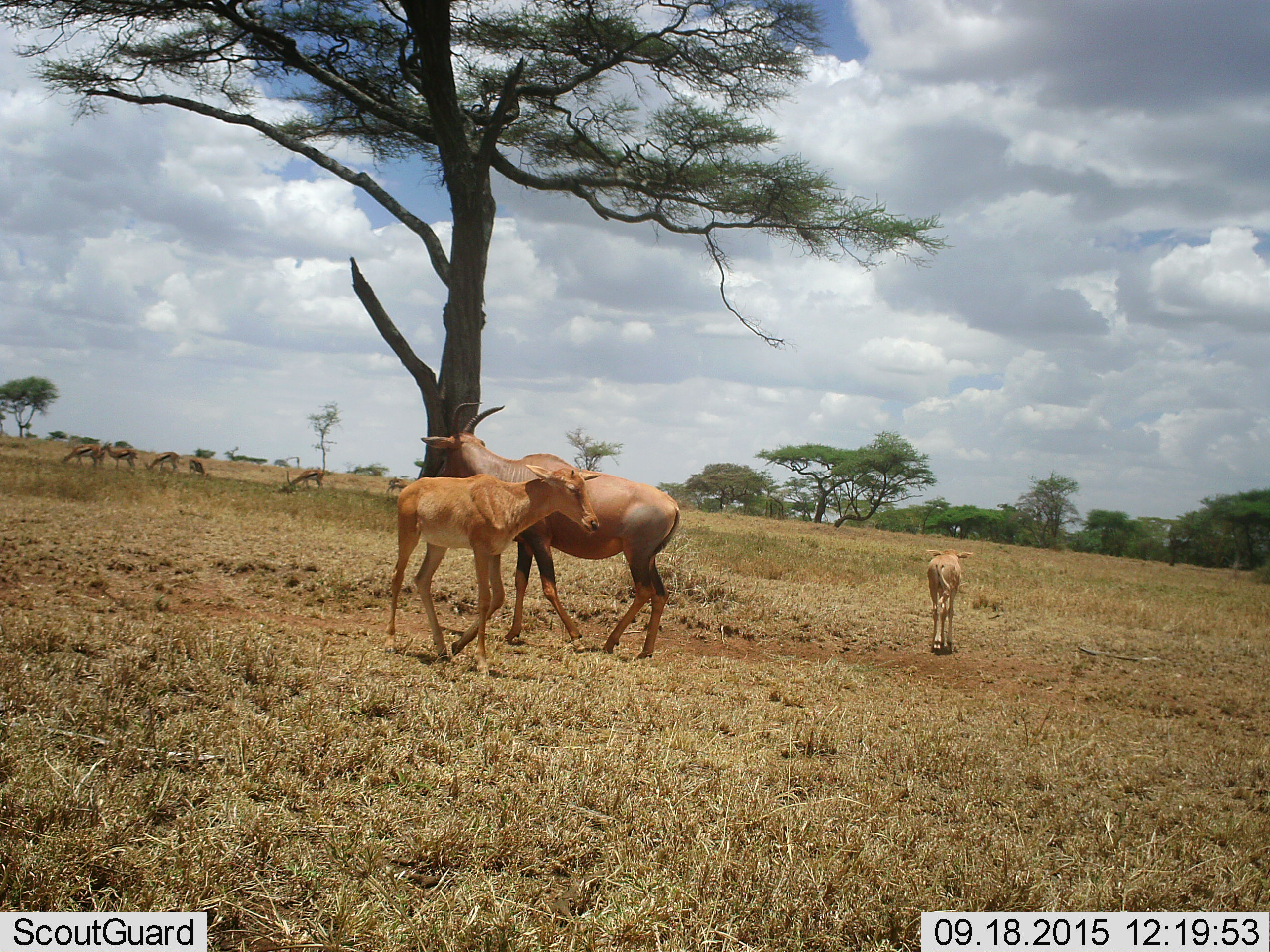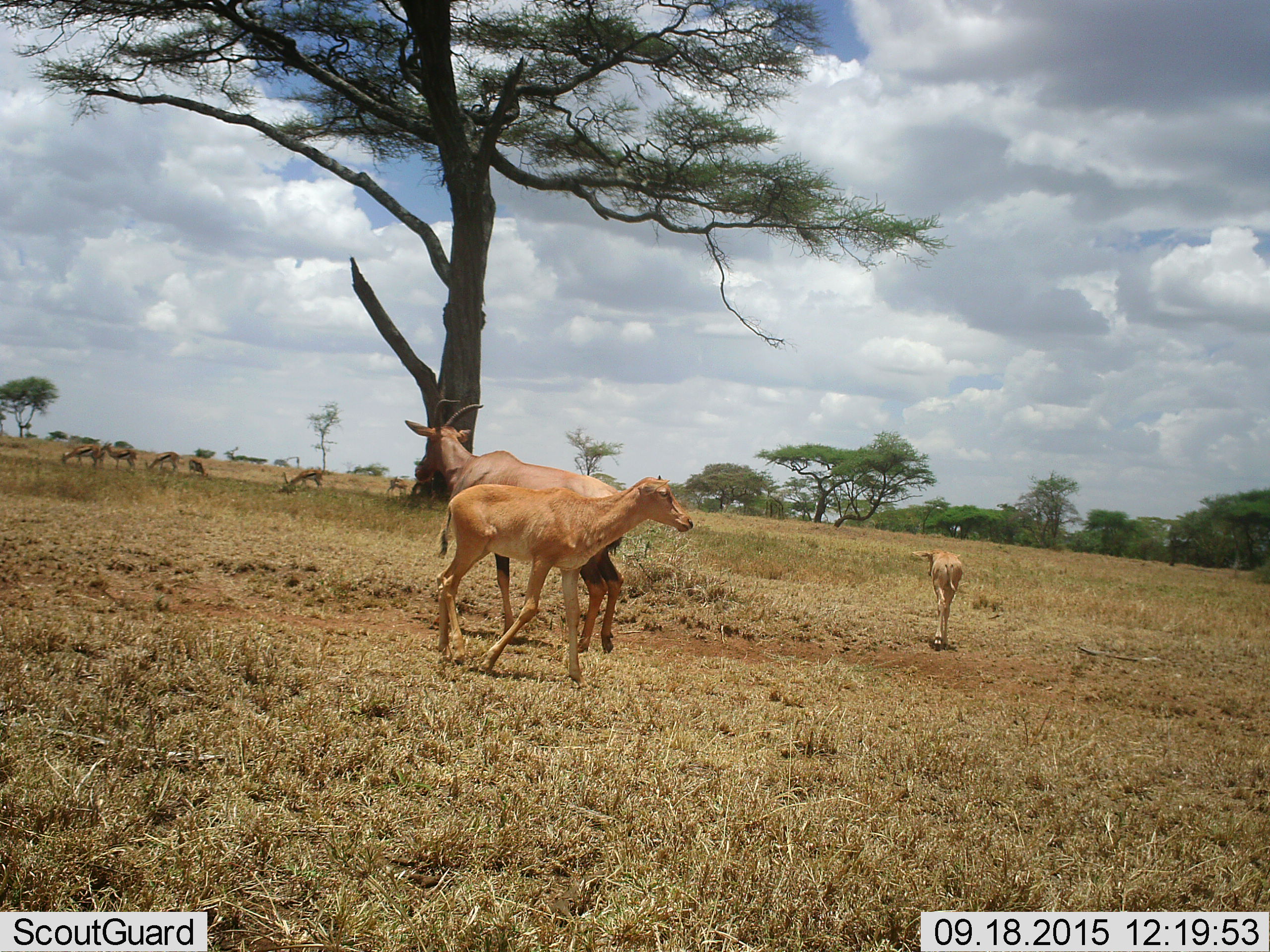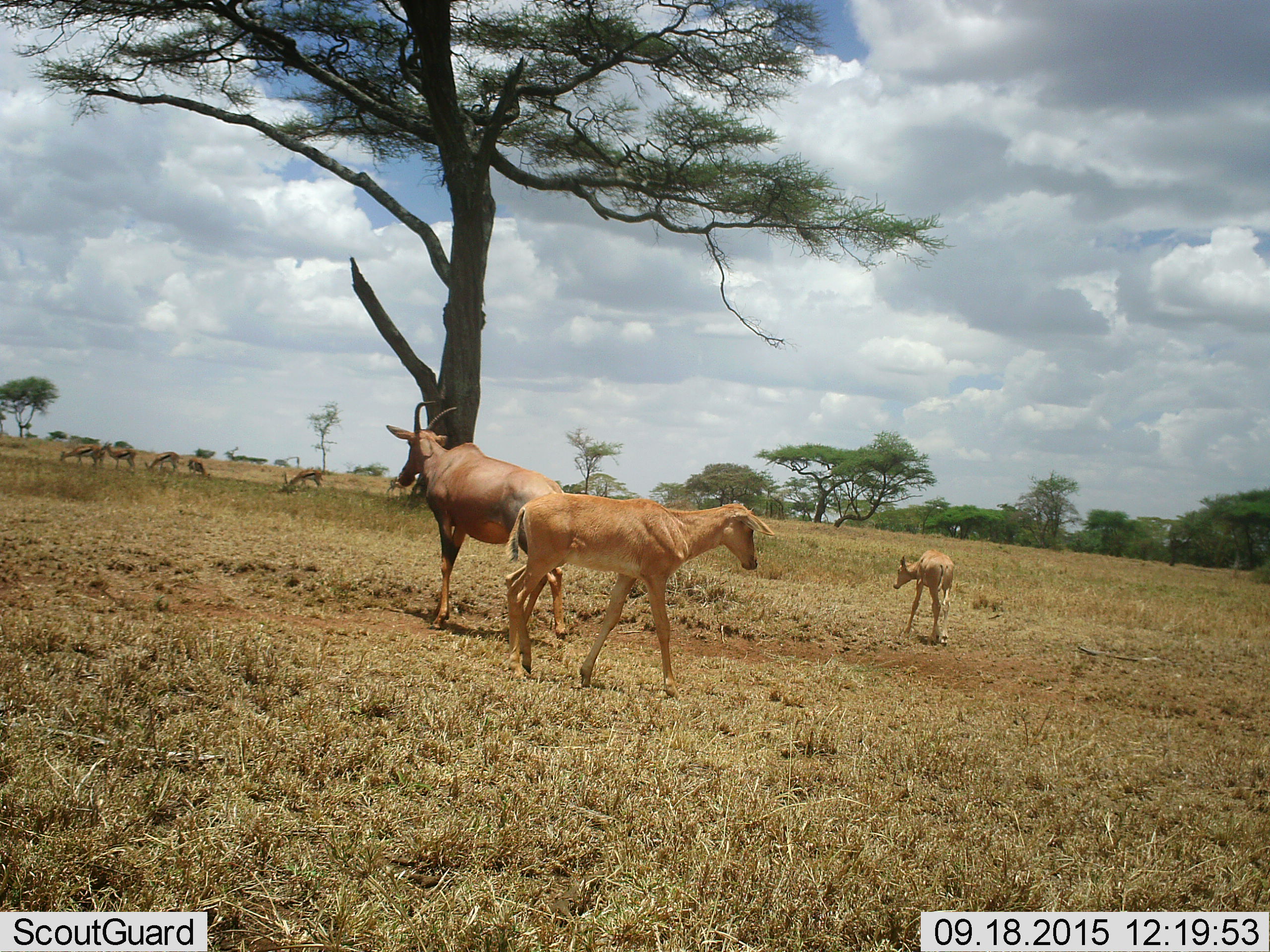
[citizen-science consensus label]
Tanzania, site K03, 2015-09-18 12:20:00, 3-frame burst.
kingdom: Animalia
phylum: Chordata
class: Mammalia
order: Artiodactyla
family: Bovidae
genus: Eudorcas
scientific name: Eudorcas thomsonii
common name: thomson's gazelle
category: gazellethomsons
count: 6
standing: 71%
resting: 0%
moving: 14%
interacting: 0%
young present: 0%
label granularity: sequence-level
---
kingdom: Animalia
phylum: Chordata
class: Mammalia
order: Artiodactyla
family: Bovidae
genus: Damaliscus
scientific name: Damaliscus lunatus jimela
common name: topi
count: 3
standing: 60%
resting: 0%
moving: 100%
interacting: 0%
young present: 80%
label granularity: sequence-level